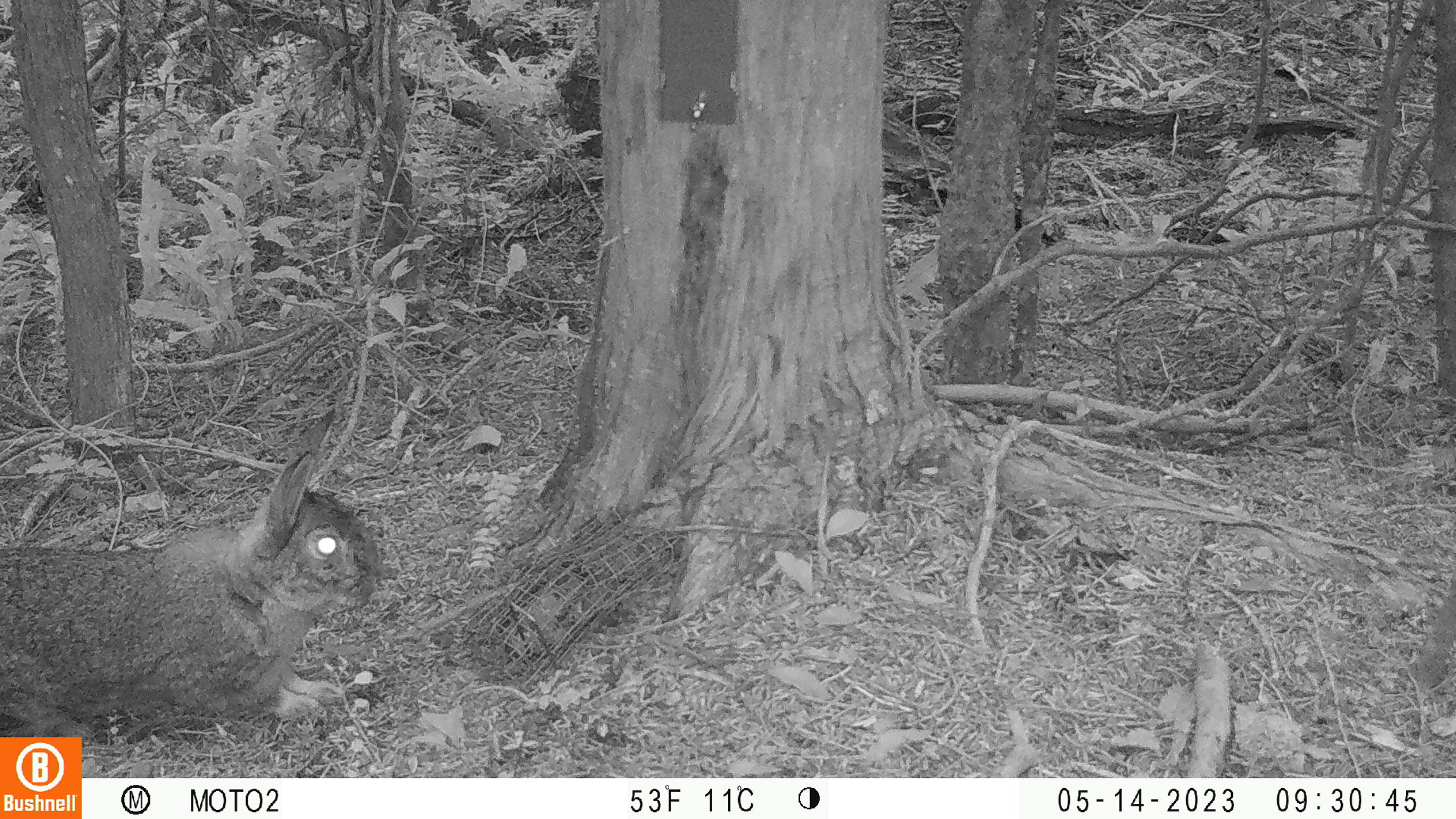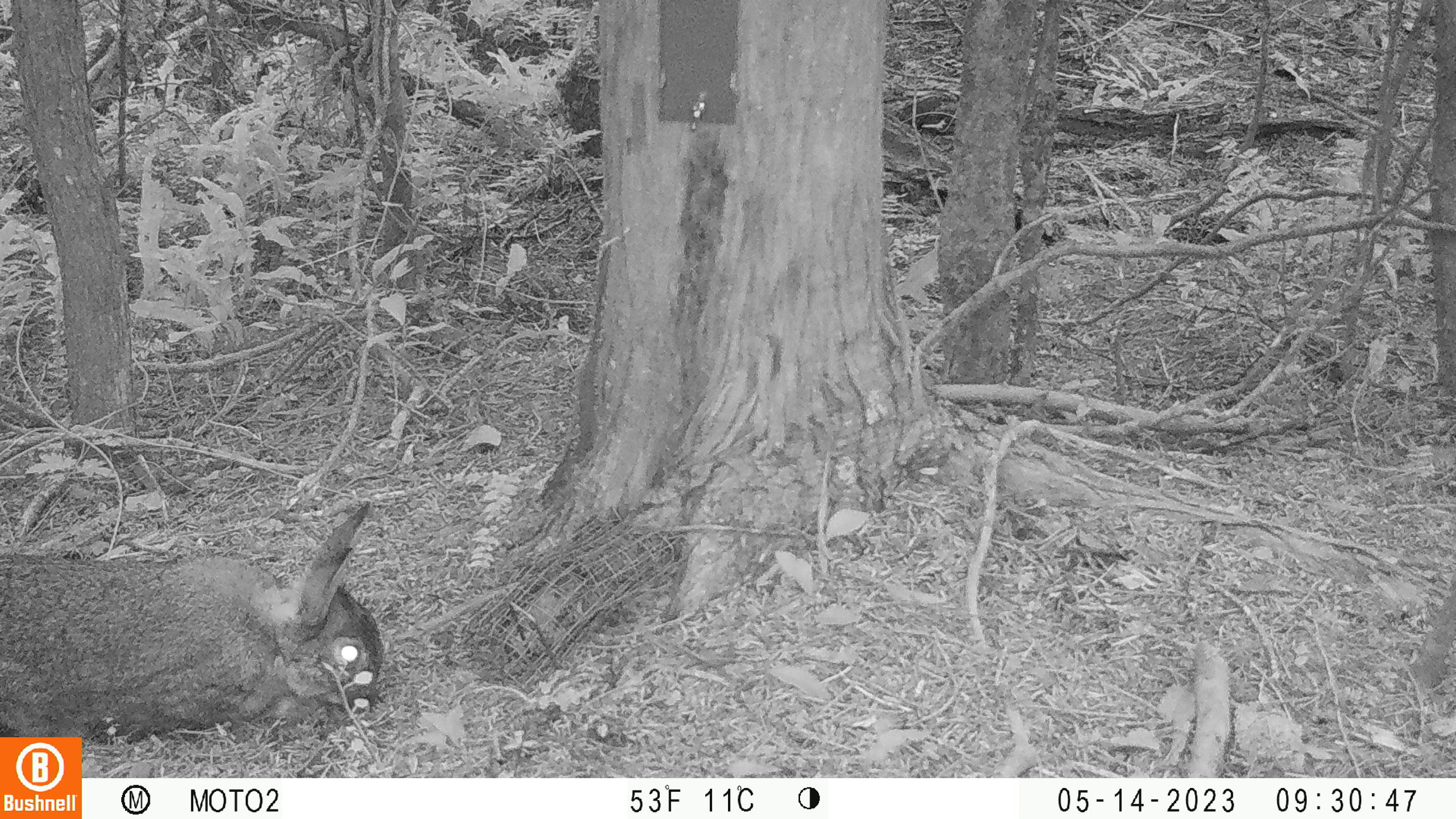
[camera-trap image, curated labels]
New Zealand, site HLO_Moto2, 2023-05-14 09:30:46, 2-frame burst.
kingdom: Animalia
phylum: Chordata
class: Mammalia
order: Lagomorpha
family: Leporidae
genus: Oryctolagus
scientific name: Oryctolagus cuniculus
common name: european rabbit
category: rabbit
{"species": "rabbit (european rabbit) (Oryctolagus cuniculus)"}